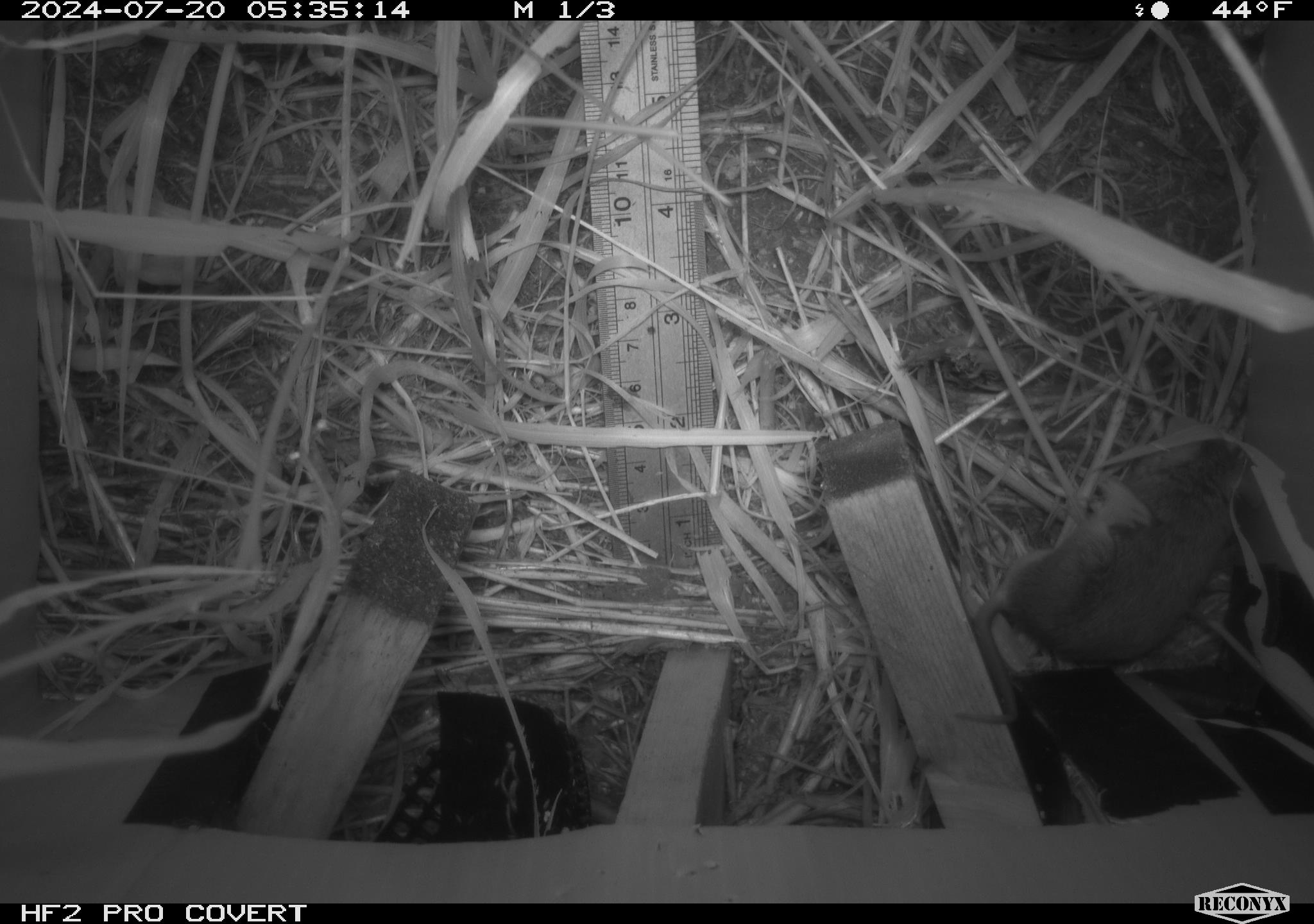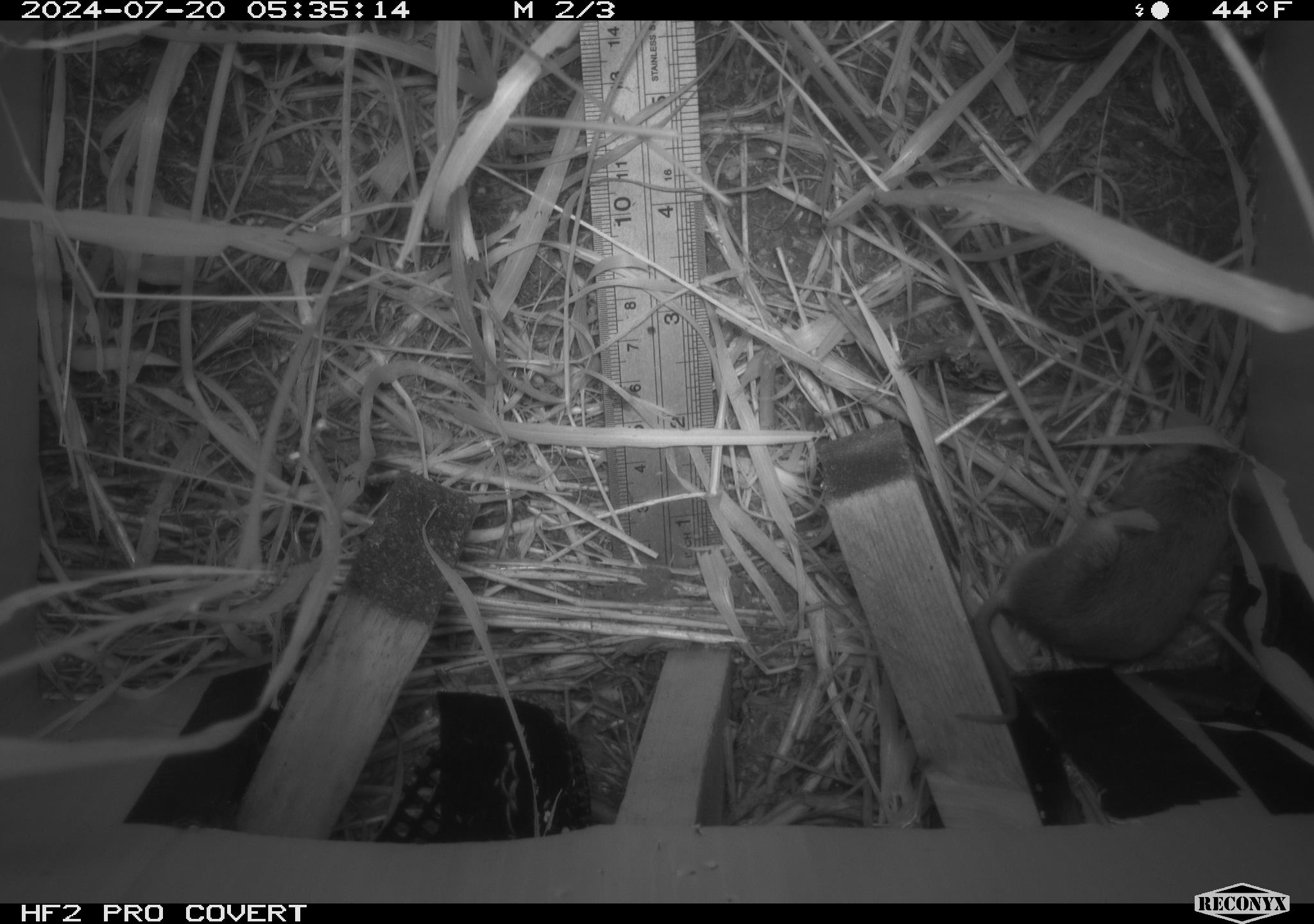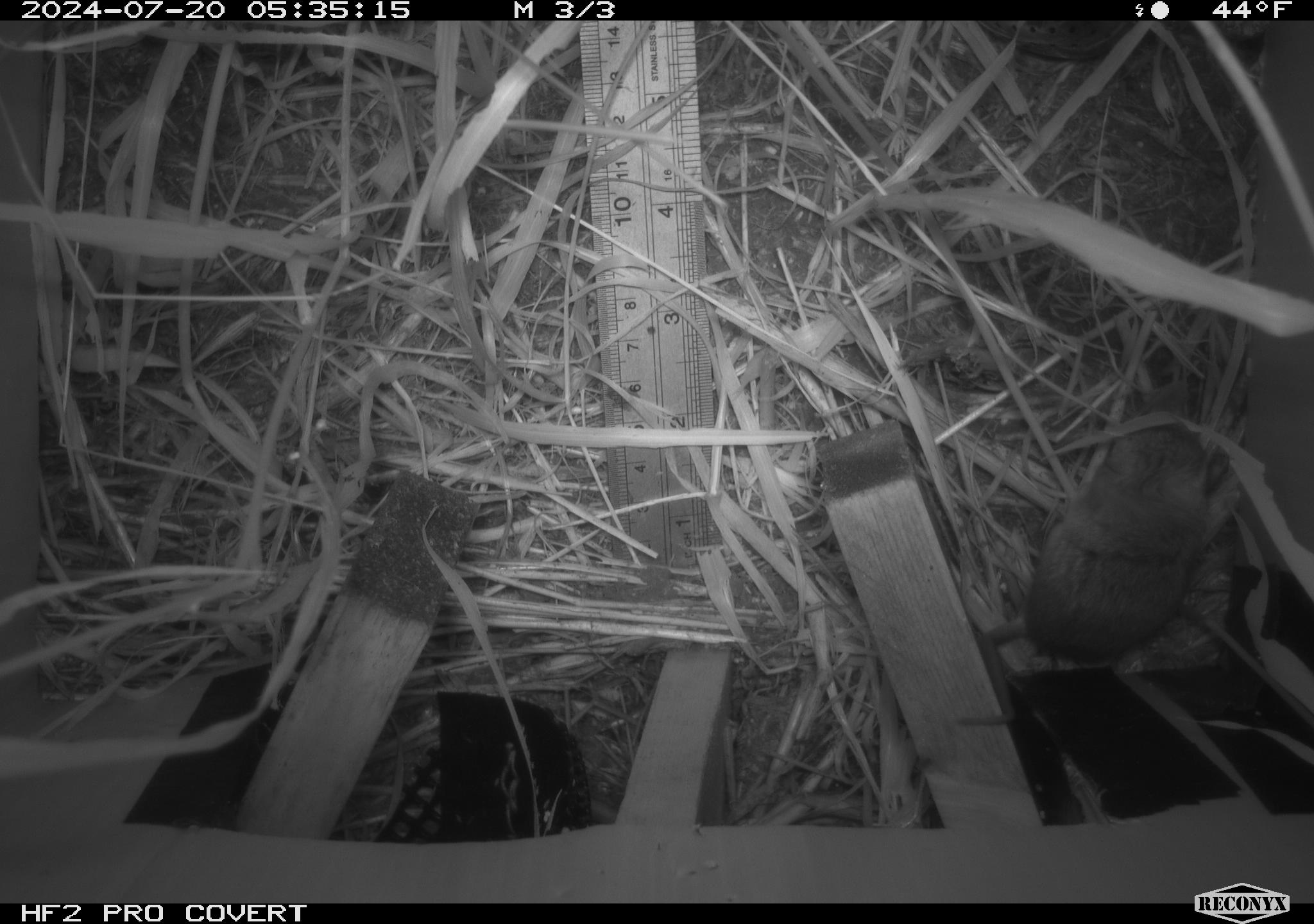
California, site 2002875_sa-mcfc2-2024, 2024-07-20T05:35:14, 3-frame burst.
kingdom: Animalia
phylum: Chordata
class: Mammalia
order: Rodentia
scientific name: Rodentia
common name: rodent